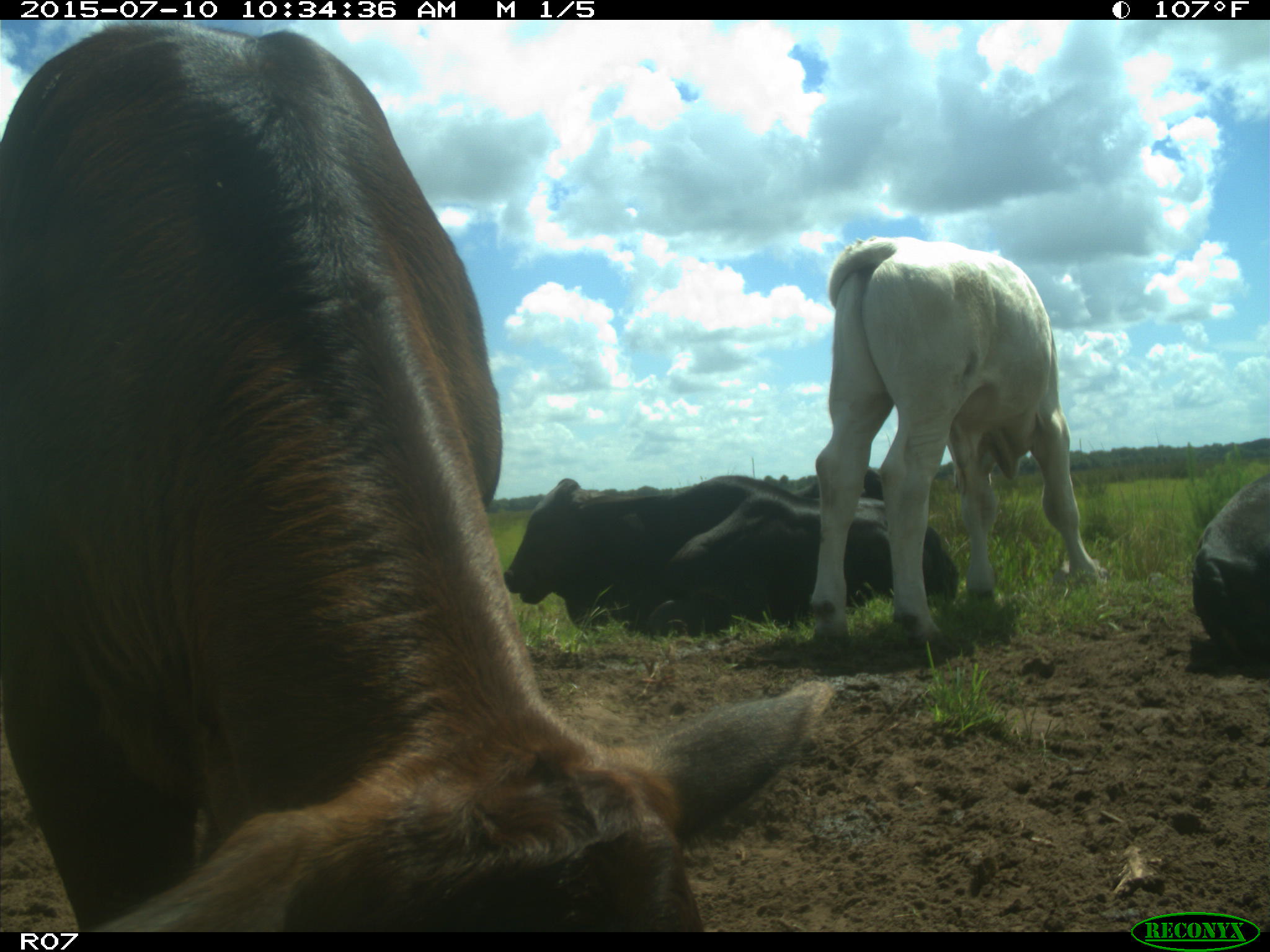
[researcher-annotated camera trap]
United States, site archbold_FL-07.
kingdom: Animalia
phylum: Chordata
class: Mammalia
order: Artiodactyla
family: Bovidae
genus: Bos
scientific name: Bos taurus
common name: domestic cow